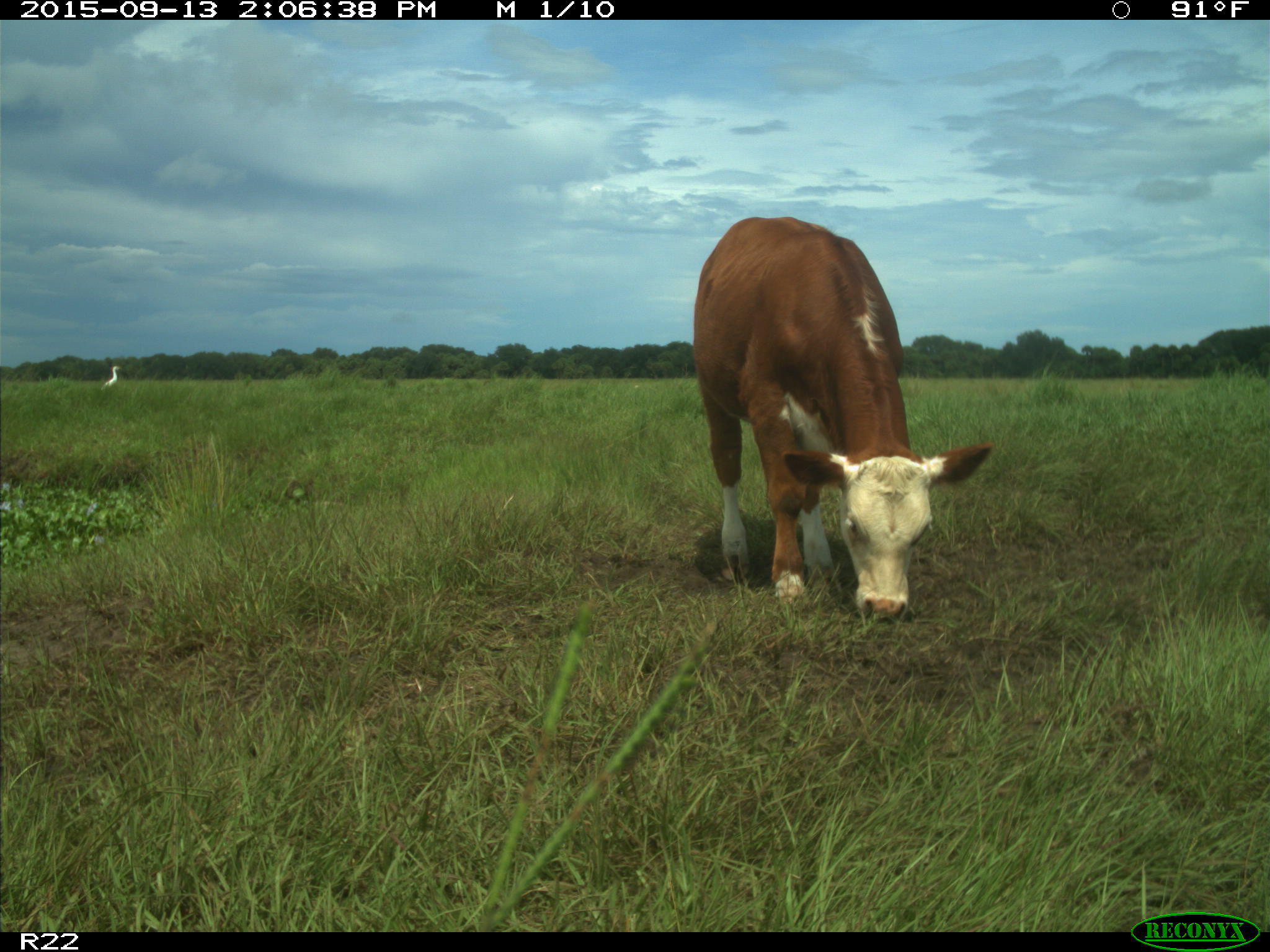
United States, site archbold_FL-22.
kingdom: Animalia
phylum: Chordata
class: Mammalia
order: Artiodactyla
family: Bovidae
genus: Bos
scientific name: Bos taurus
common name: domestic cow